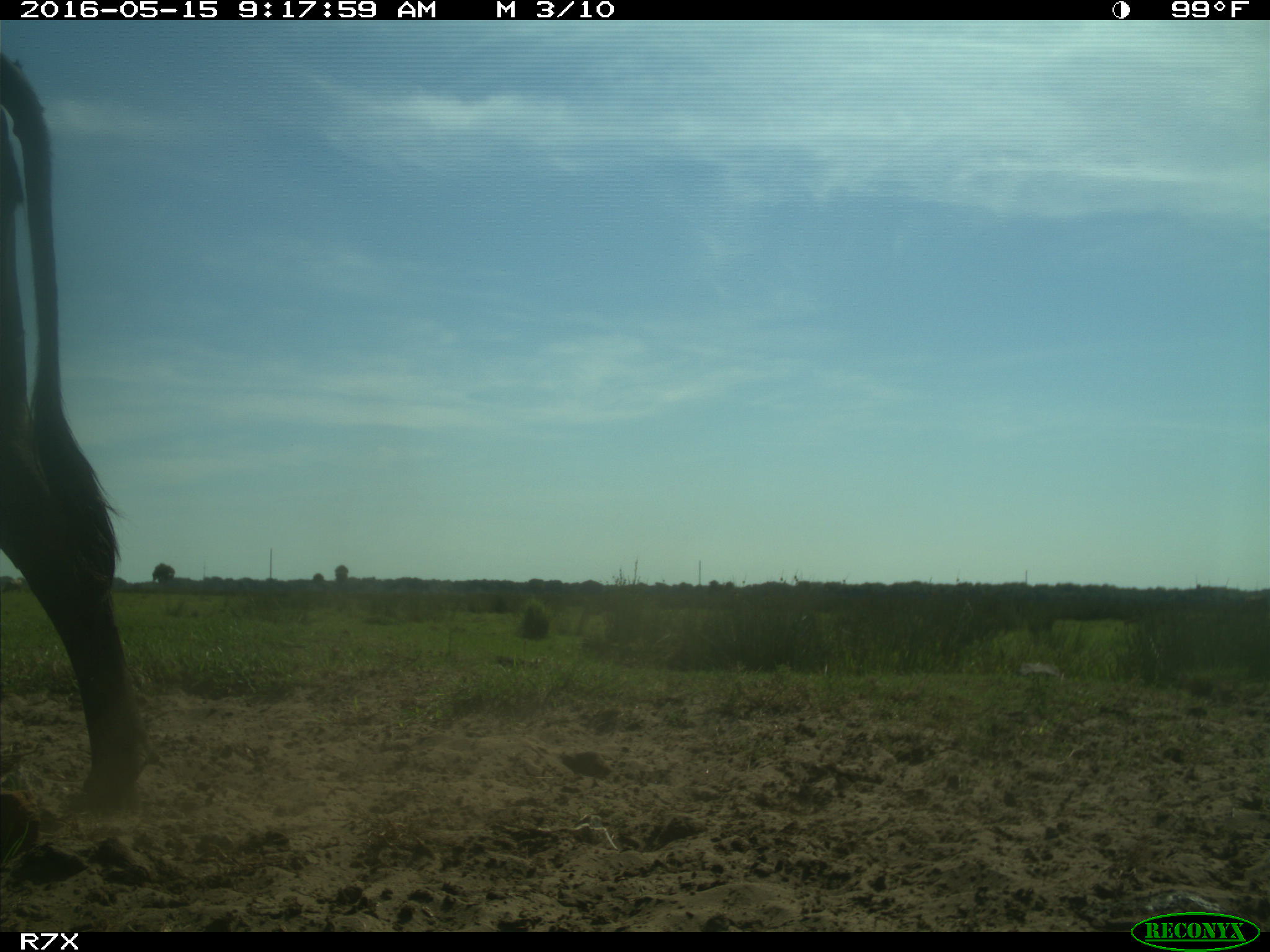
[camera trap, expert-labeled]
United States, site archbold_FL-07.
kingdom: Animalia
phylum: Chordata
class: Mammalia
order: Artiodactyla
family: Bovidae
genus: Bos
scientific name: Bos taurus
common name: domestic cow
Bos taurus (domestic cow).